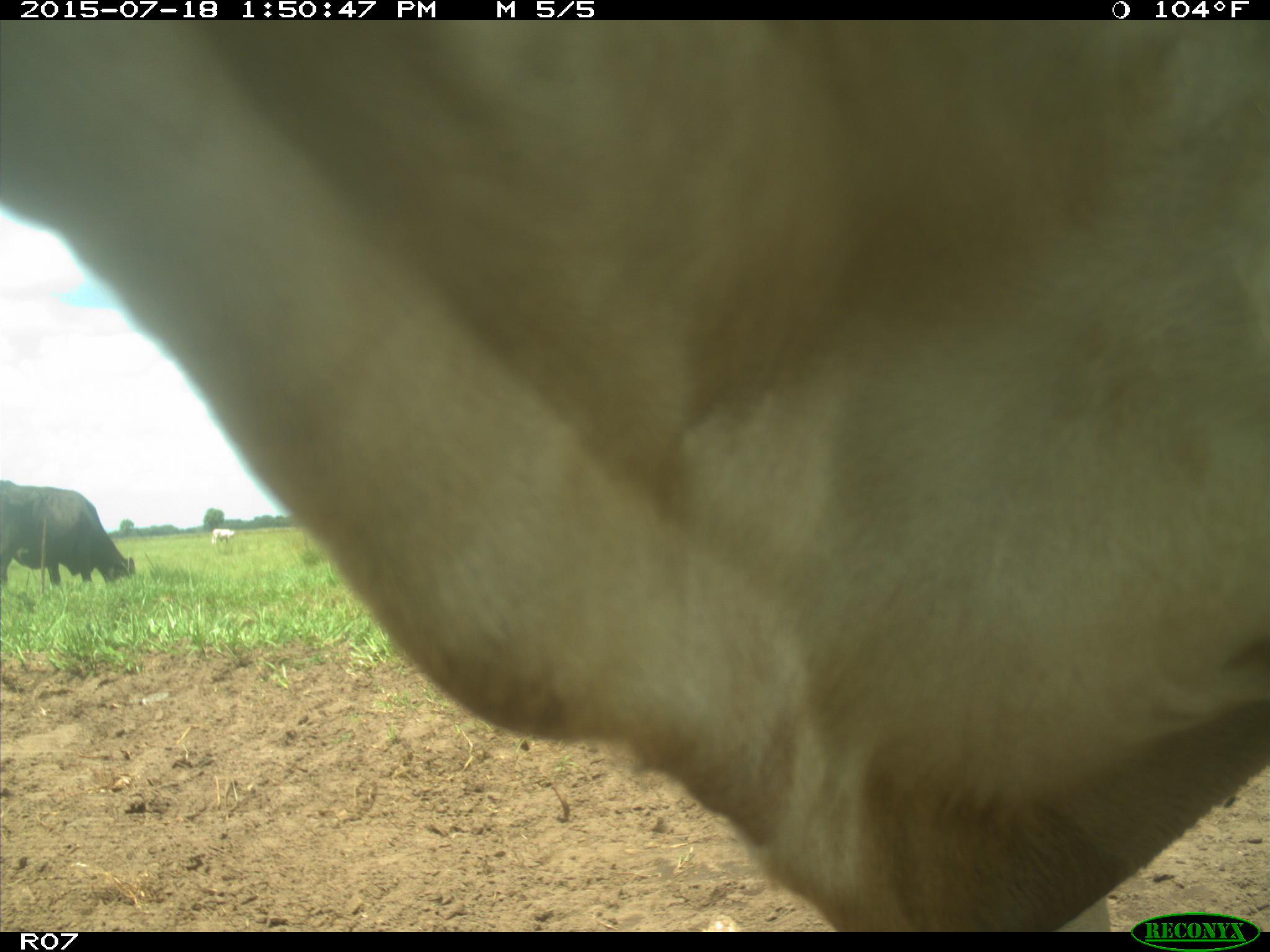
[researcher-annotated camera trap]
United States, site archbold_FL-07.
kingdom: Animalia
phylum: Chordata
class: Mammalia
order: Artiodactyla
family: Bovidae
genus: Bos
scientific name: Bos taurus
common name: domestic cow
Bos taurus (domestic cow).